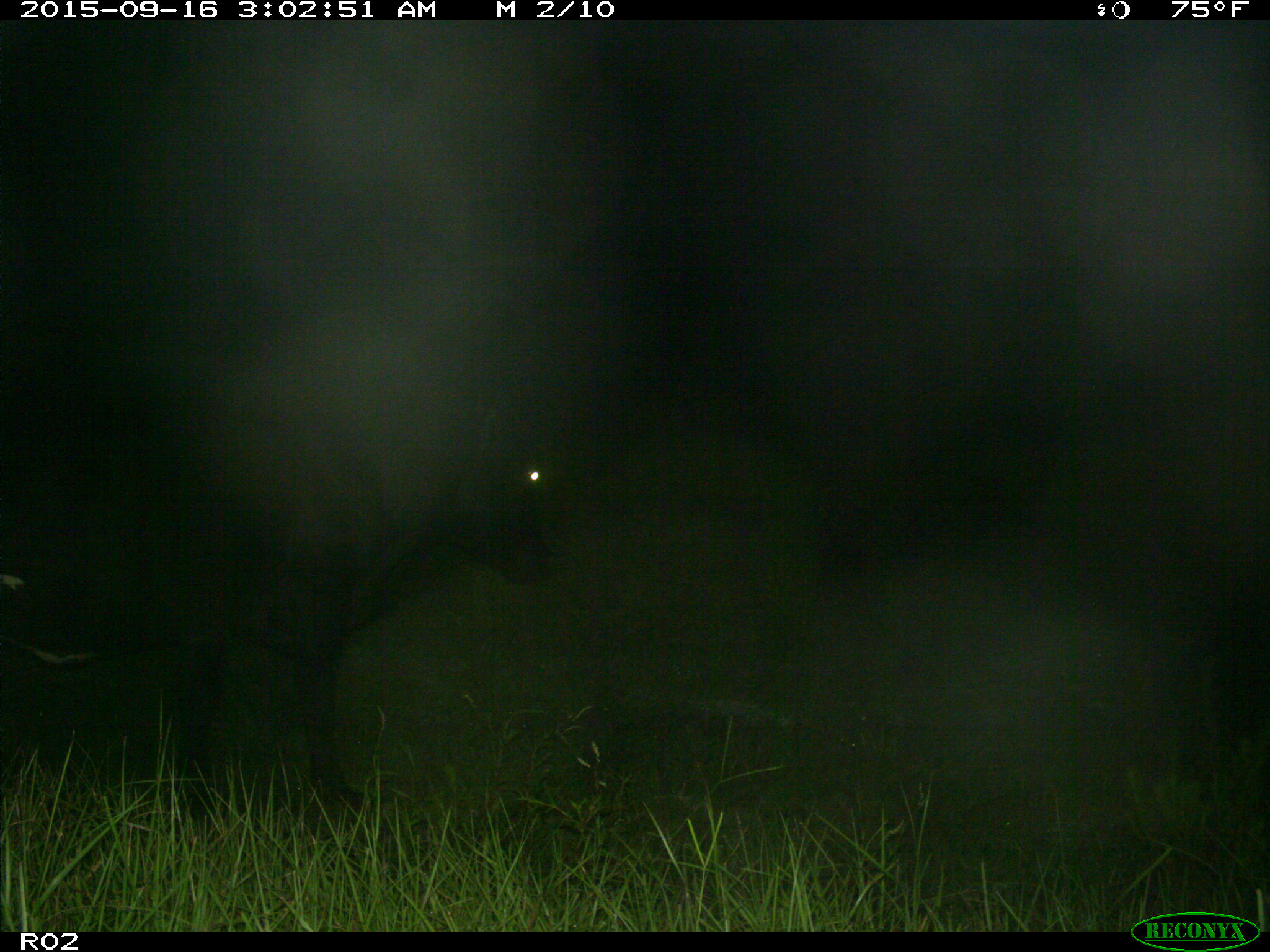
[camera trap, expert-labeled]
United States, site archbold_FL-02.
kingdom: Animalia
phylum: Chordata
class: Mammalia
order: Artiodactyla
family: Bovidae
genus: Bos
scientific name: Bos taurus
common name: domestic cow